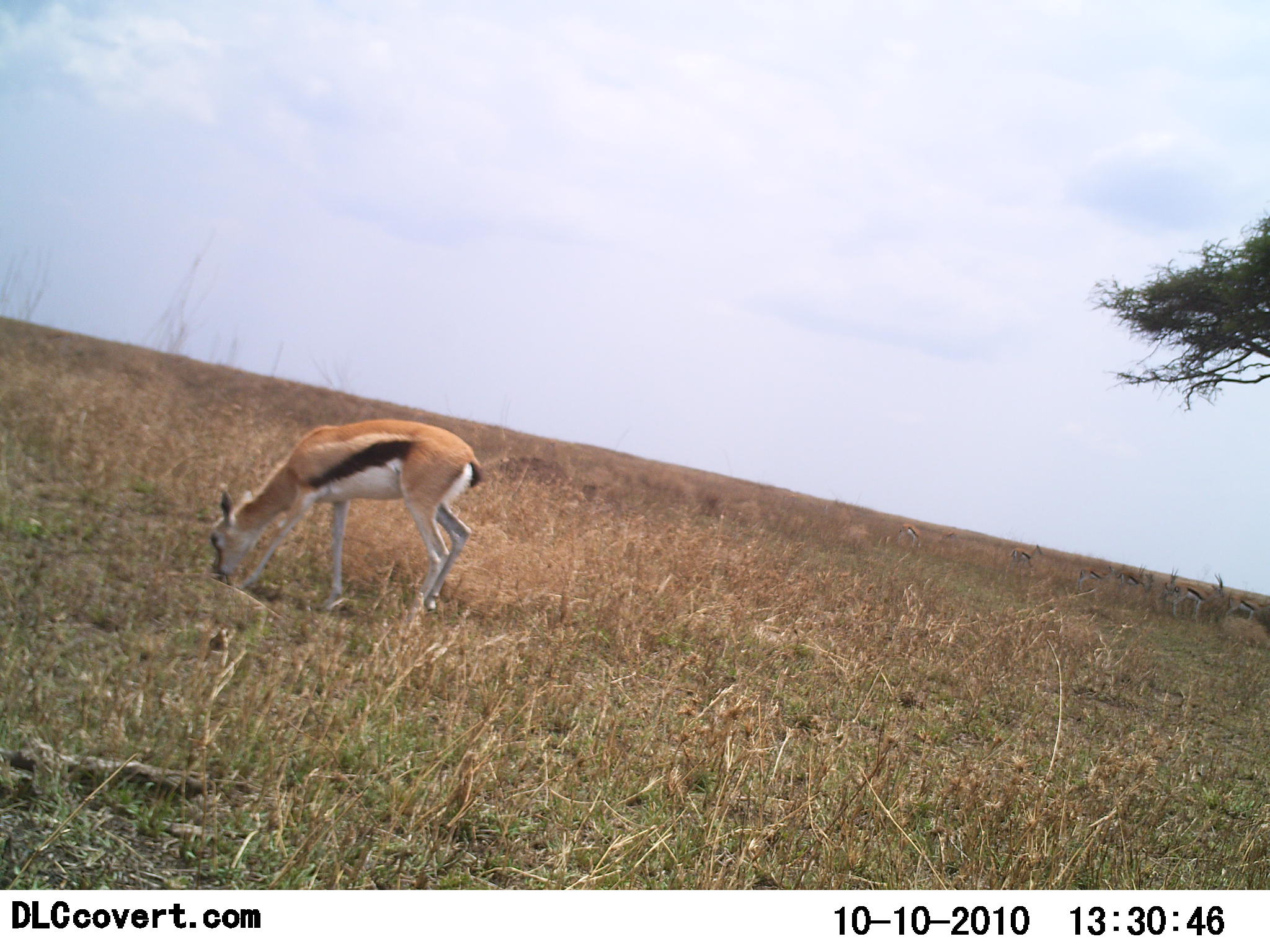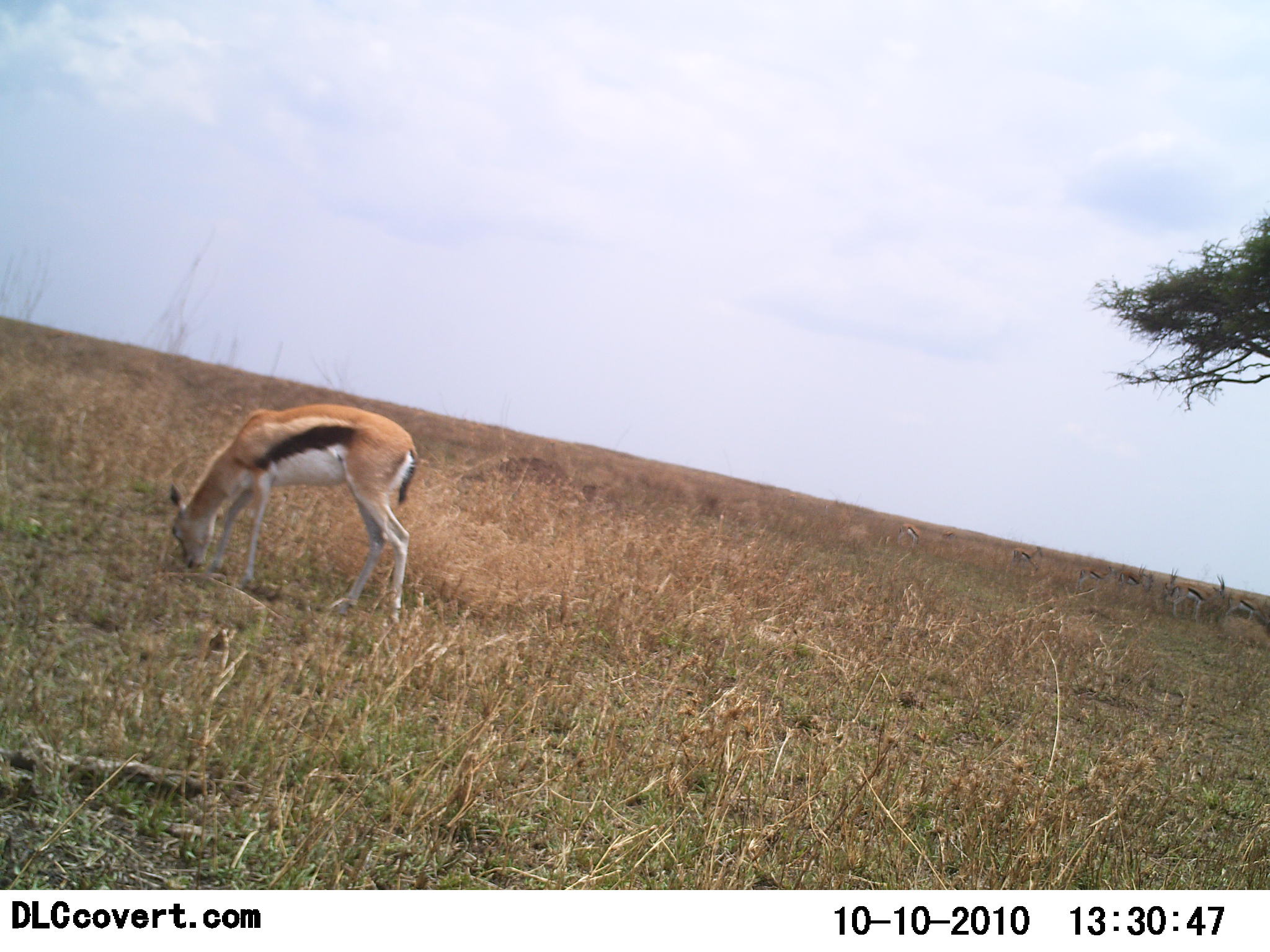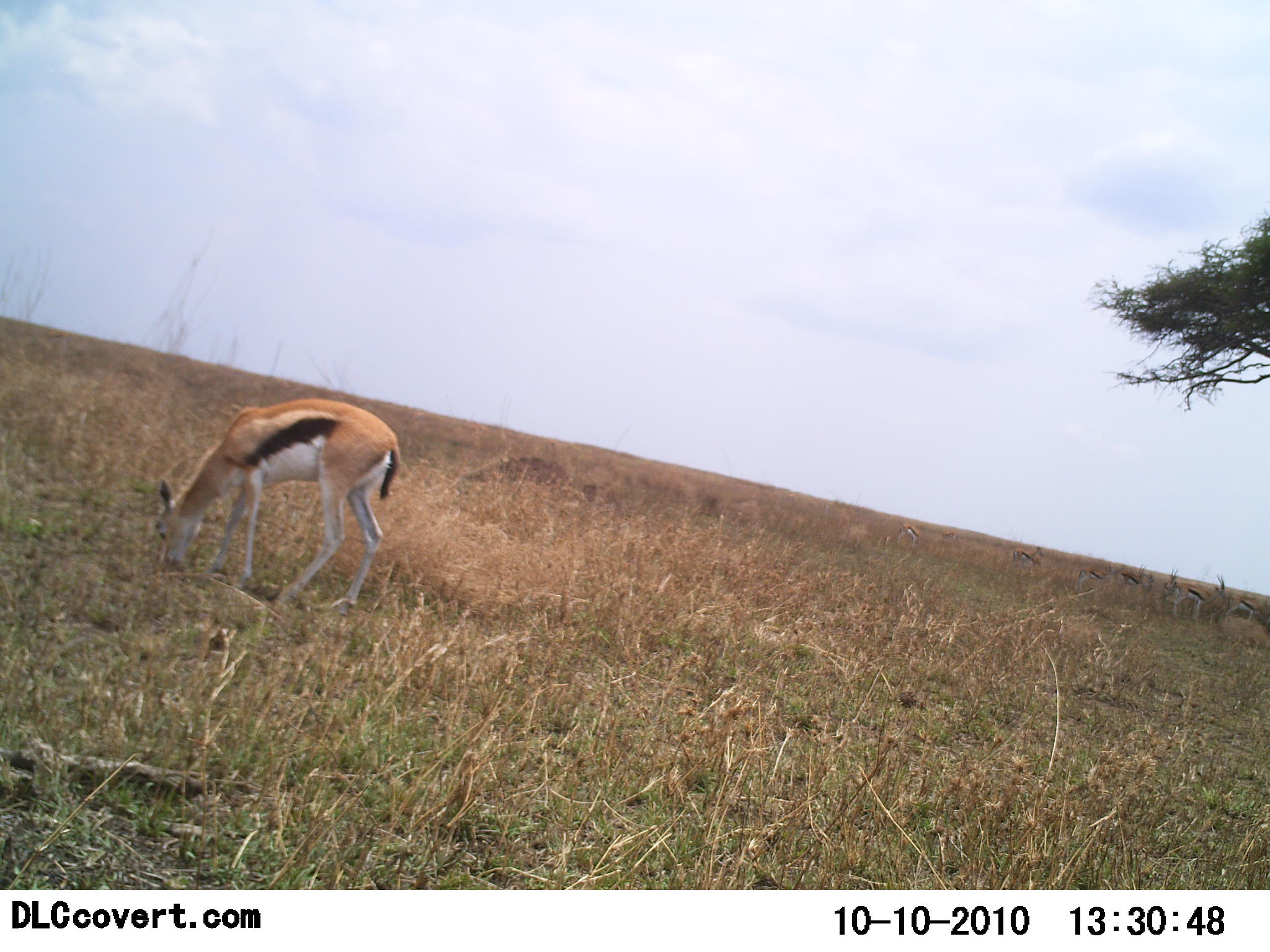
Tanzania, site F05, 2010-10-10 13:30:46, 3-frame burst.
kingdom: Animalia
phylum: Chordata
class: Mammalia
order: Artiodactyla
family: Bovidae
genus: Eudorcas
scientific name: Eudorcas thomsonii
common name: thomson's gazelle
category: gazellethomsons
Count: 1.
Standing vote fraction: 19%.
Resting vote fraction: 6%.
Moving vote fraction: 31%.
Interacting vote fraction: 0%.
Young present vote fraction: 6%.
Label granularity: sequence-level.